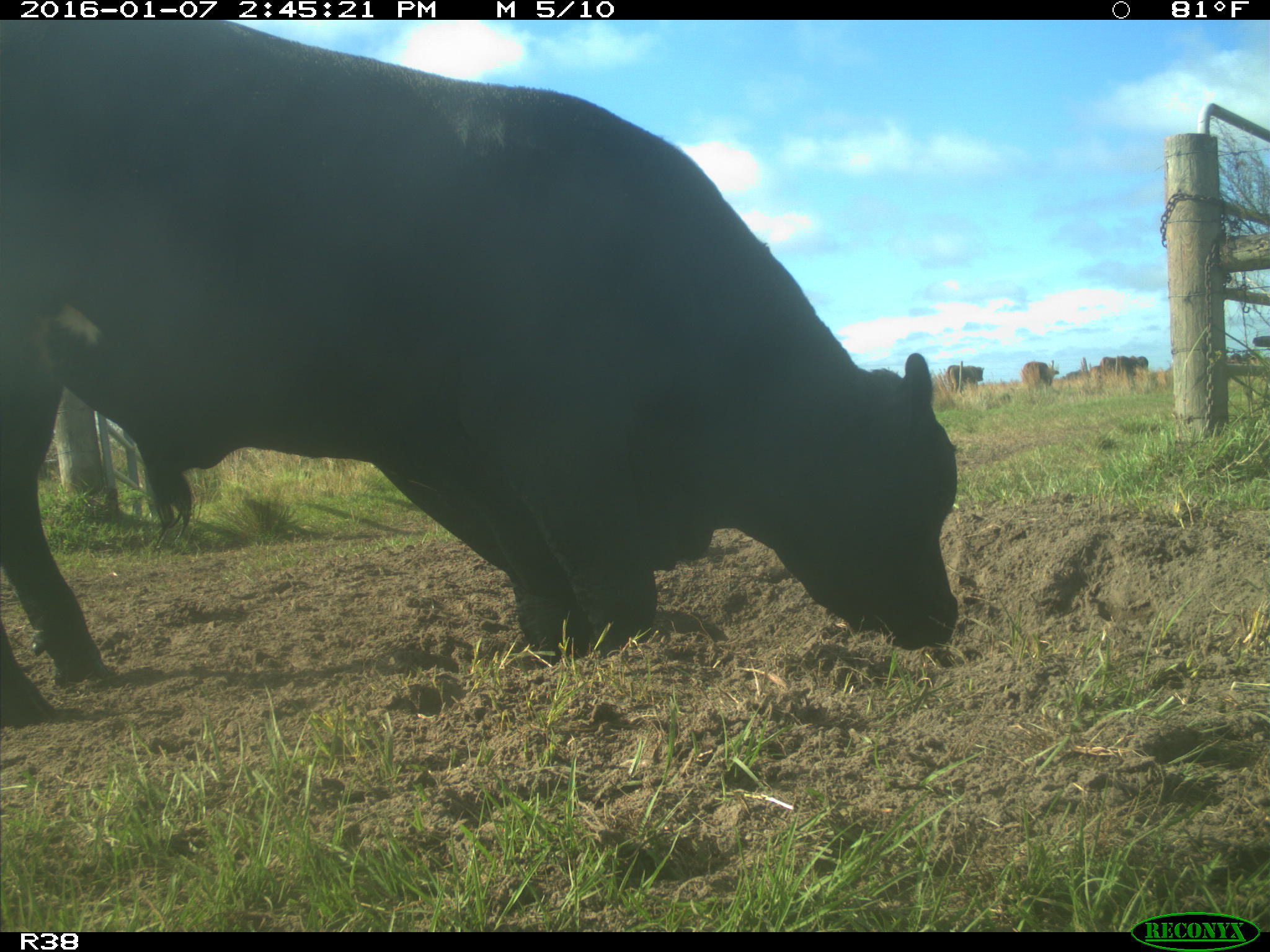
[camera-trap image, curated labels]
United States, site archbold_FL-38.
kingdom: Animalia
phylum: Chordata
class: Mammalia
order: Artiodactyla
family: Bovidae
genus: Bos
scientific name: Bos taurus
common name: domestic cow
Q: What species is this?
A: Bos taurus (domestic cow).